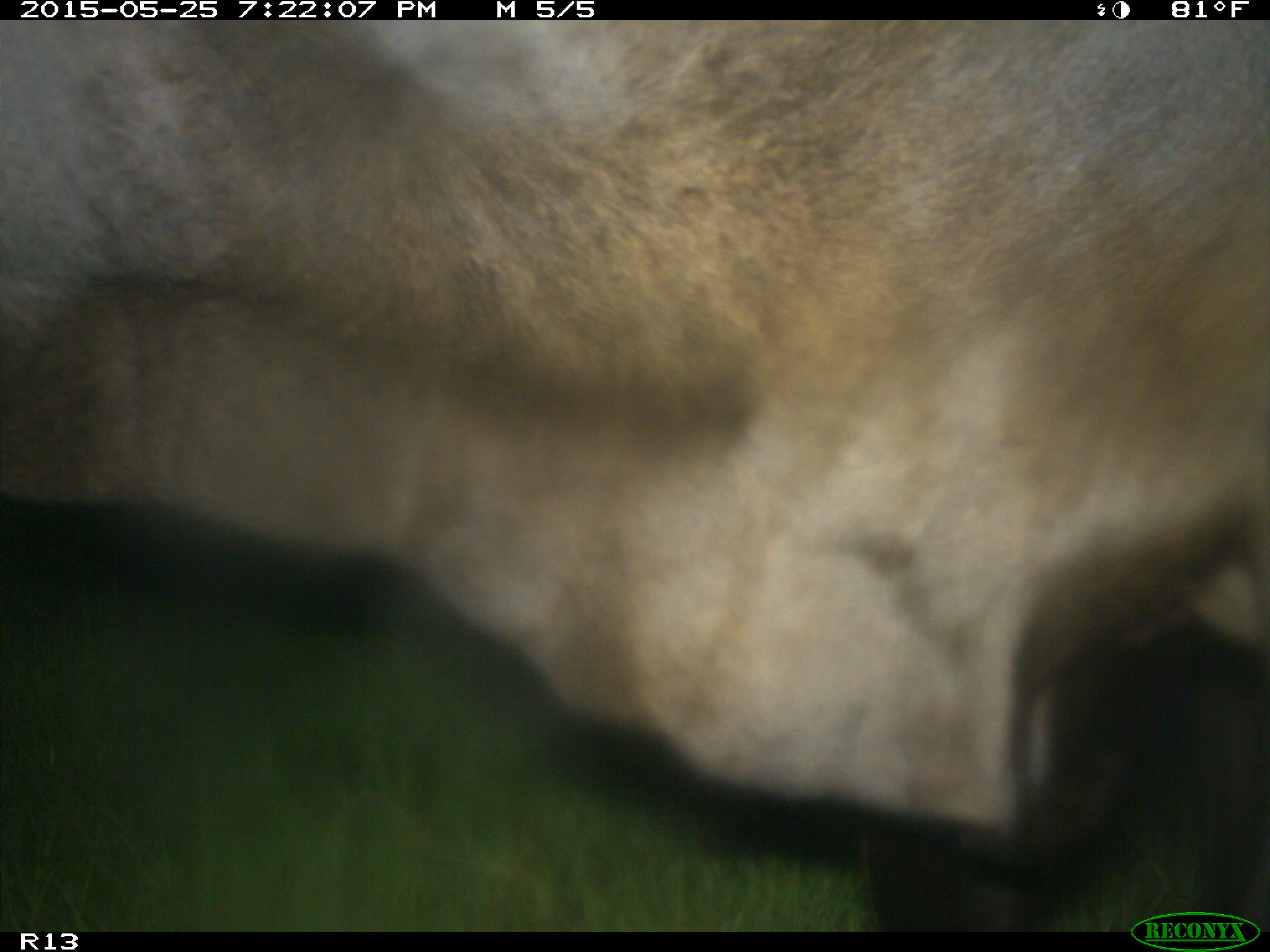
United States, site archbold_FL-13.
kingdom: Animalia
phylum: Chordata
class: Mammalia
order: Artiodactyla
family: Bovidae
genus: Bos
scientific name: Bos taurus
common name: domestic cow